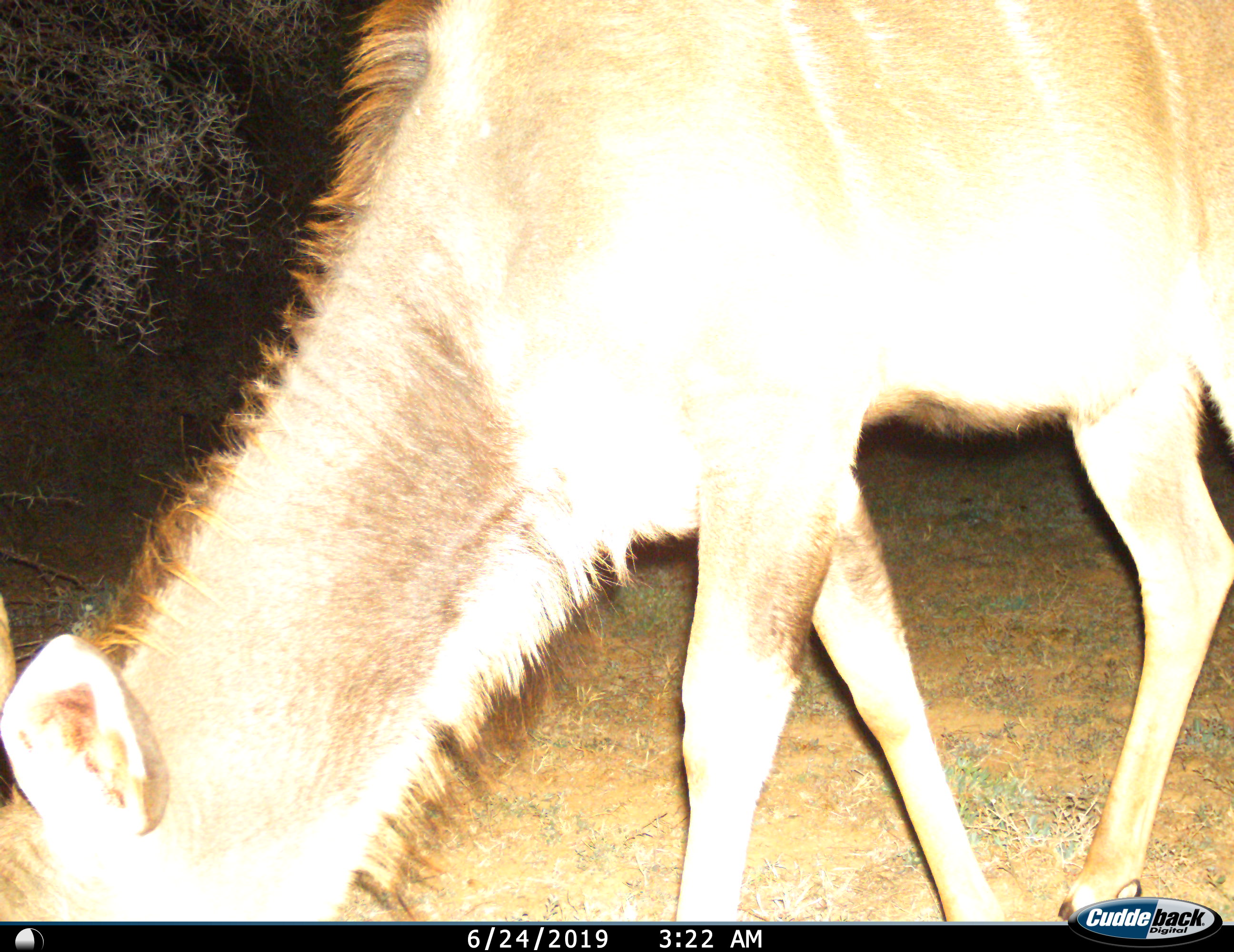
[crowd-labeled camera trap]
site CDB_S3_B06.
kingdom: Animalia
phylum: Chordata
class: Mammalia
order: Artiodactyla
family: Bovidae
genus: Tragelaphus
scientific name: Tragelaphus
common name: kudu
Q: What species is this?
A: Kudu (Tragelaphus).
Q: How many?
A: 1.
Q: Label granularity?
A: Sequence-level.